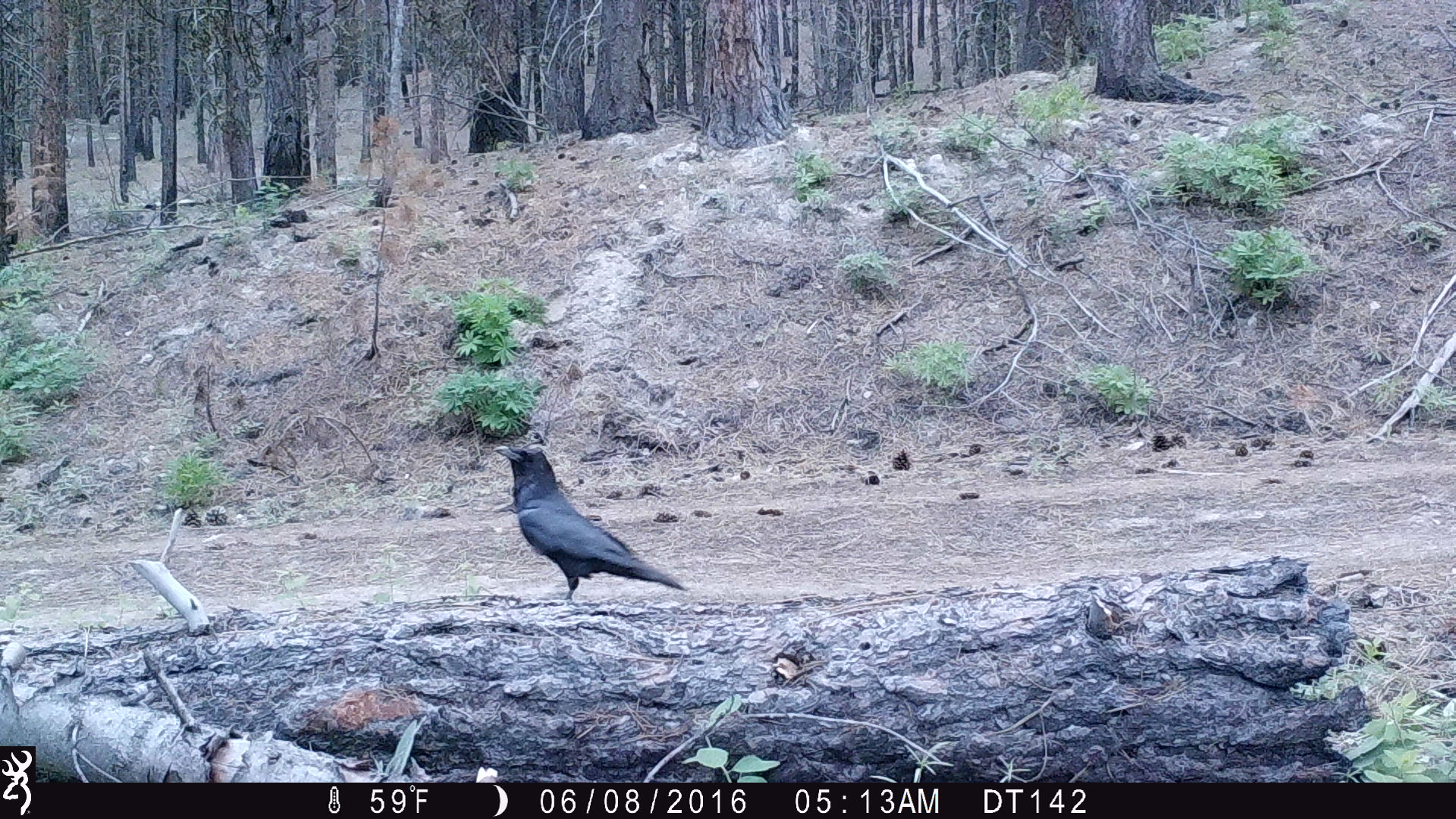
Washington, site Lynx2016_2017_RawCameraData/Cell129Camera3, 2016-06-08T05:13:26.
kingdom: Animalia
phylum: Chordata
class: Aves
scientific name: Aves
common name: birds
Aves (birds). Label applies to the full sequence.